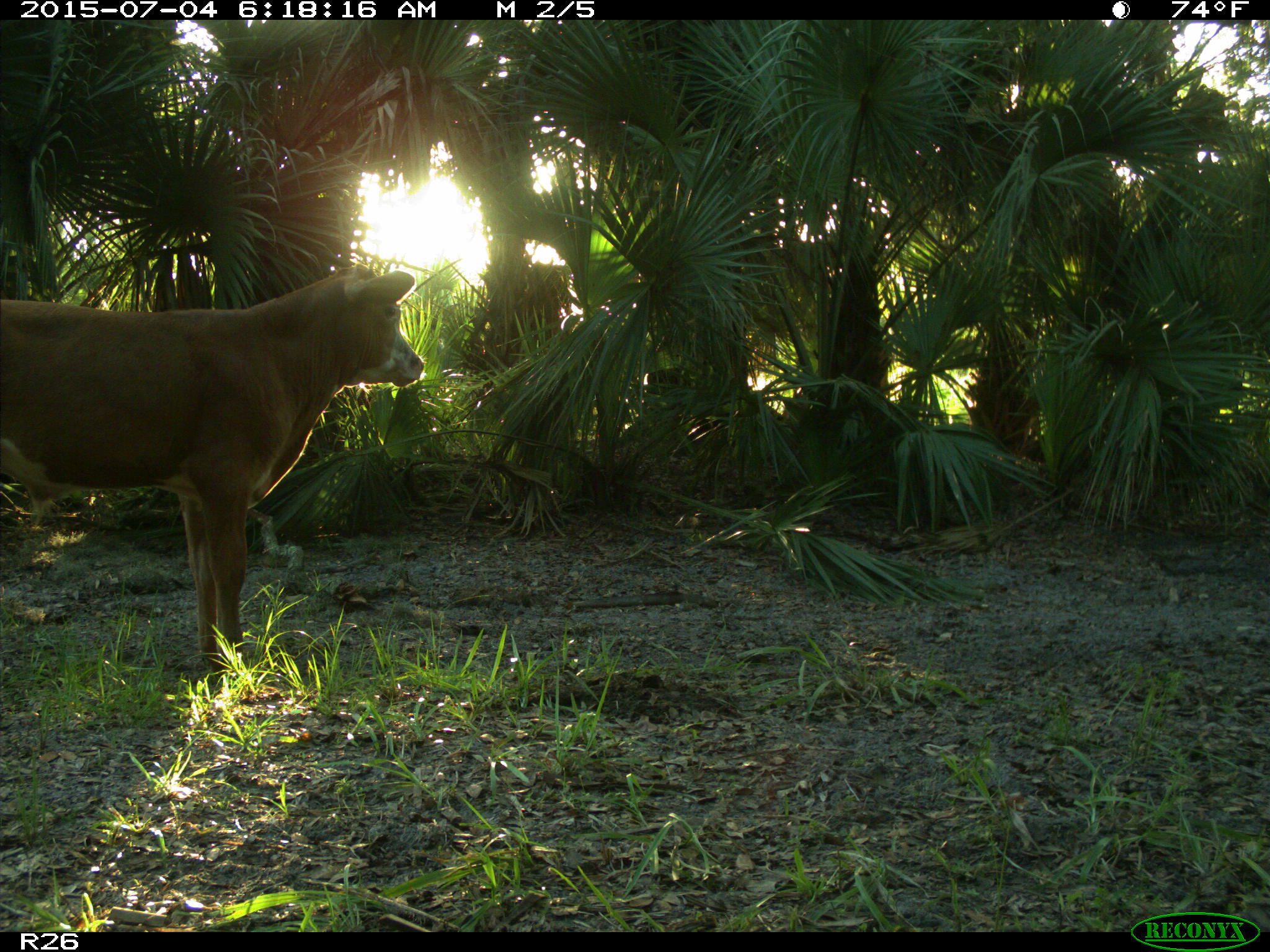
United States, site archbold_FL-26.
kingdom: Animalia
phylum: Chordata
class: Mammalia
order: Artiodactyla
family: Bovidae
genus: Bos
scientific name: Bos taurus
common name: domestic cow